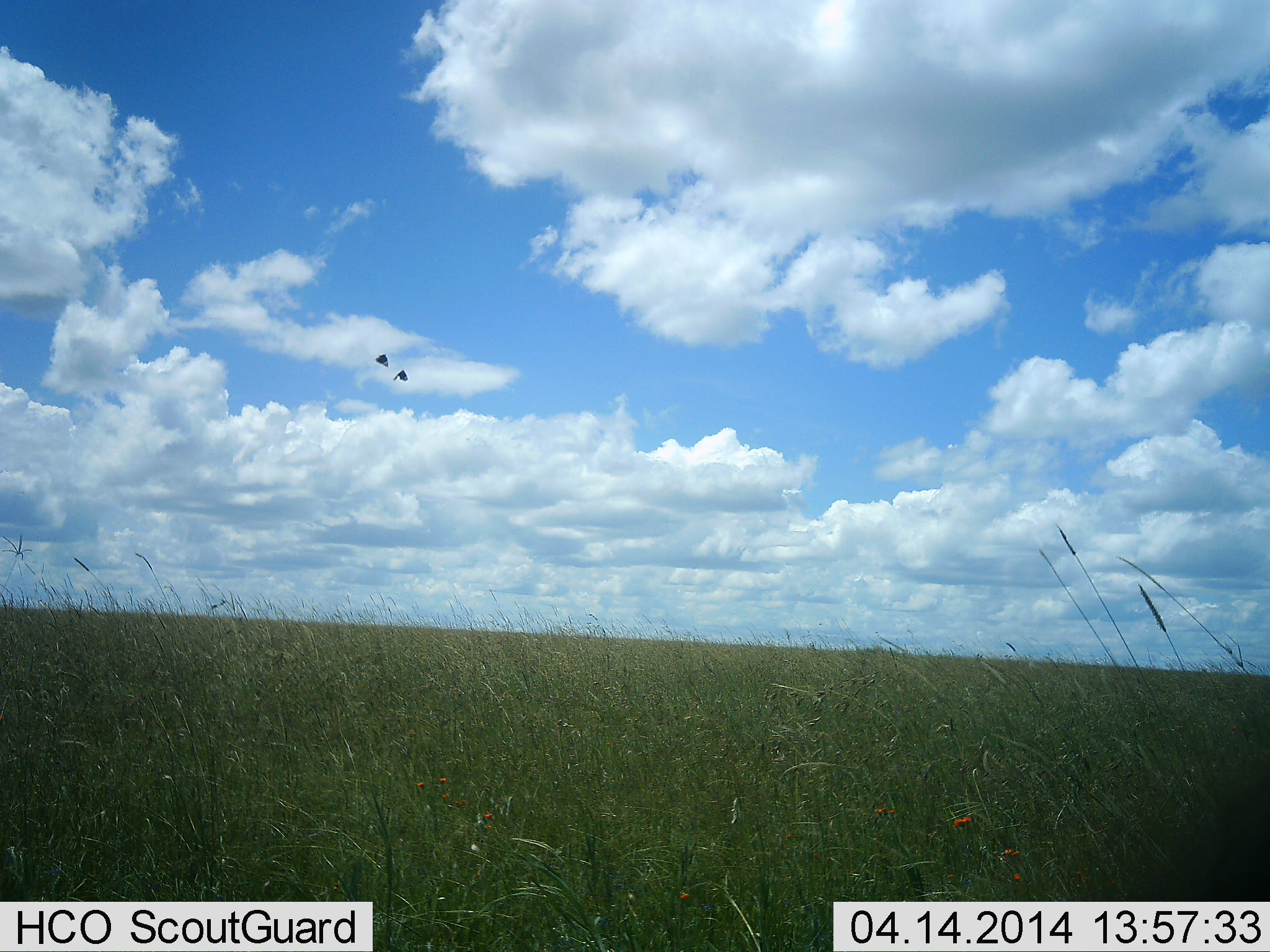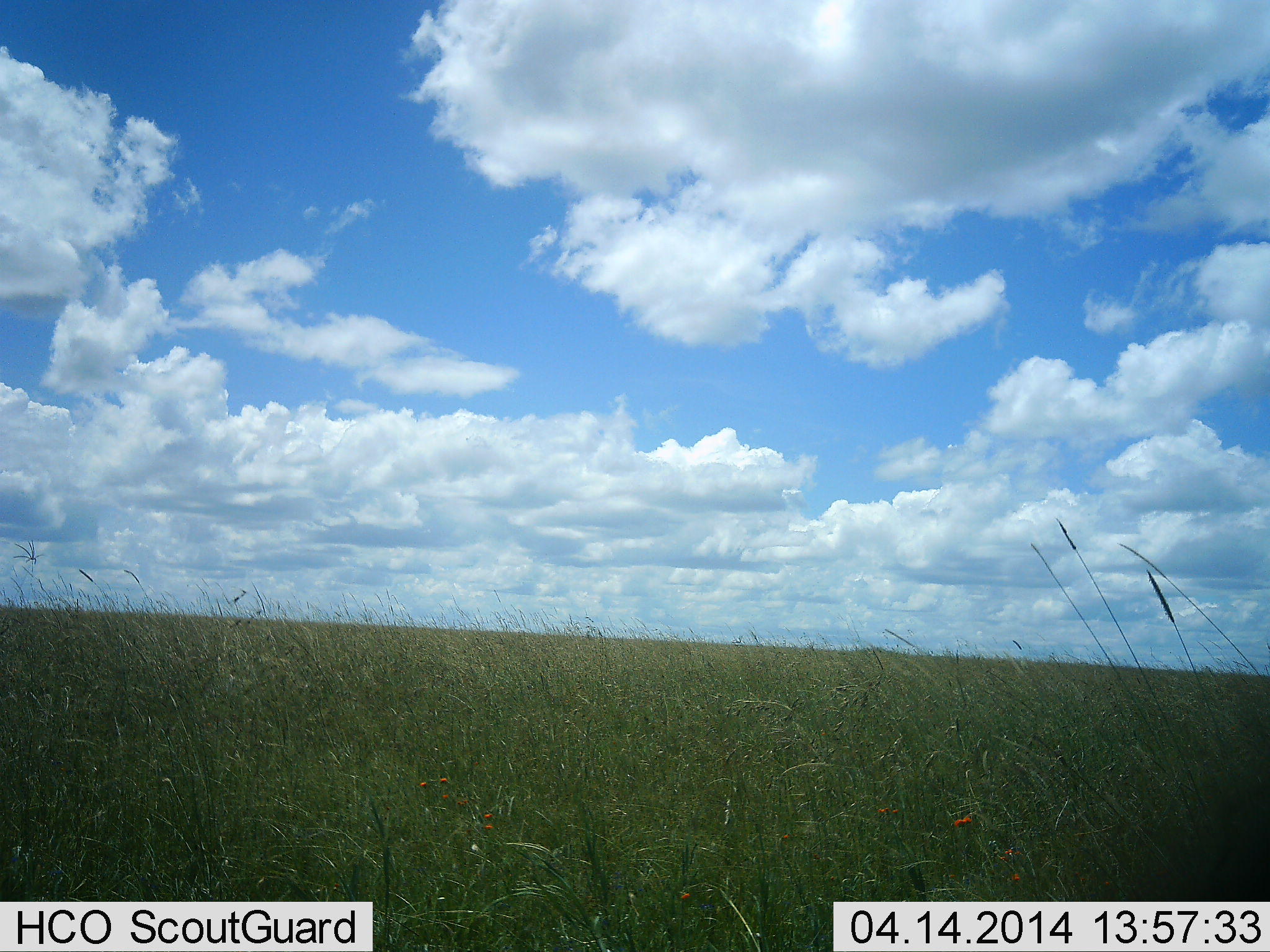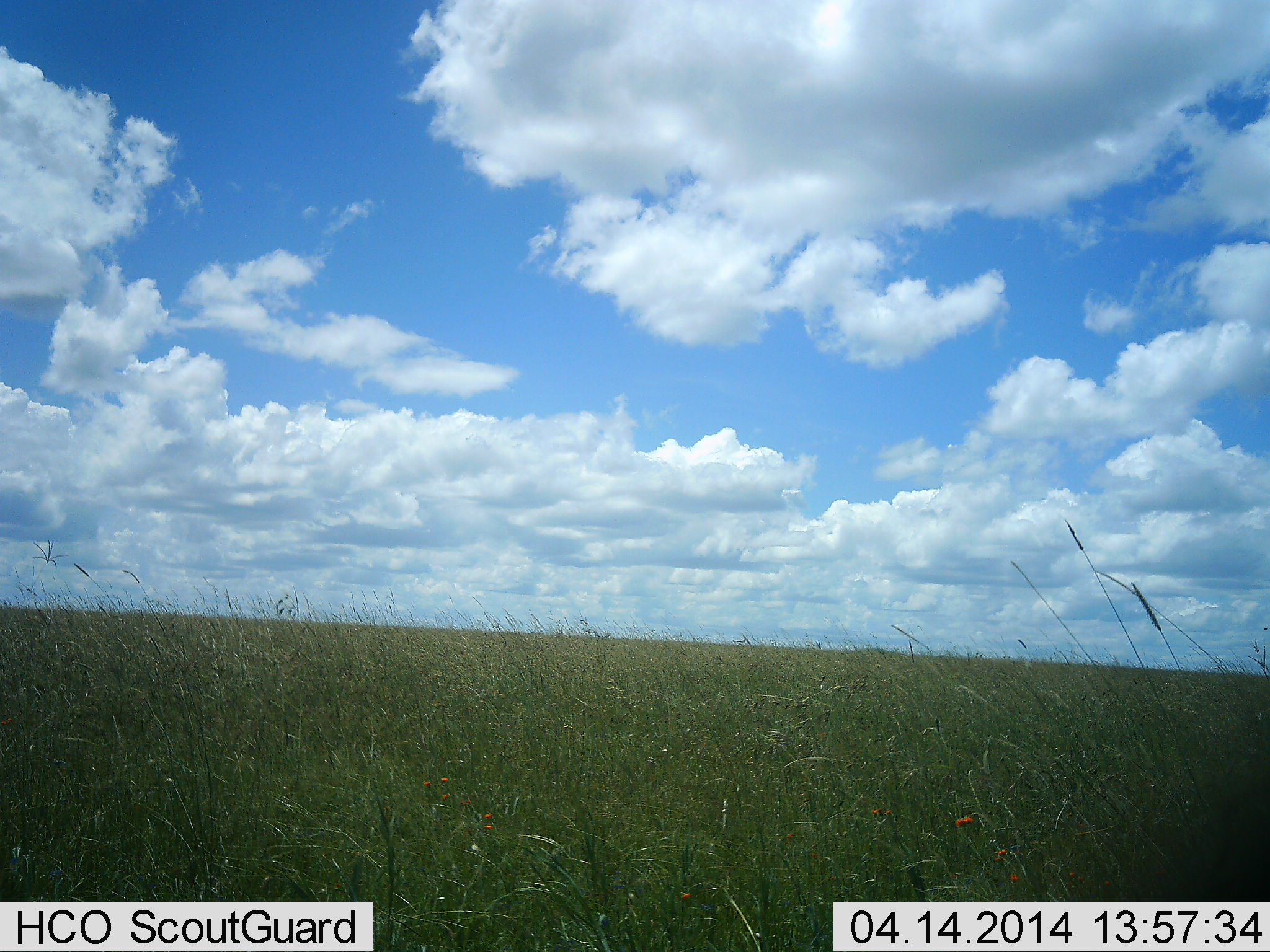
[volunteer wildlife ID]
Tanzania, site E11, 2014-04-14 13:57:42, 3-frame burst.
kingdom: Animalia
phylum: Chordata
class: Aves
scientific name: Aves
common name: bird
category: otherbird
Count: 2.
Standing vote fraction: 0%.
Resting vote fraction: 0%.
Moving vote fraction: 100%.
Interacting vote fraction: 0%.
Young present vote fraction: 0%.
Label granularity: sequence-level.